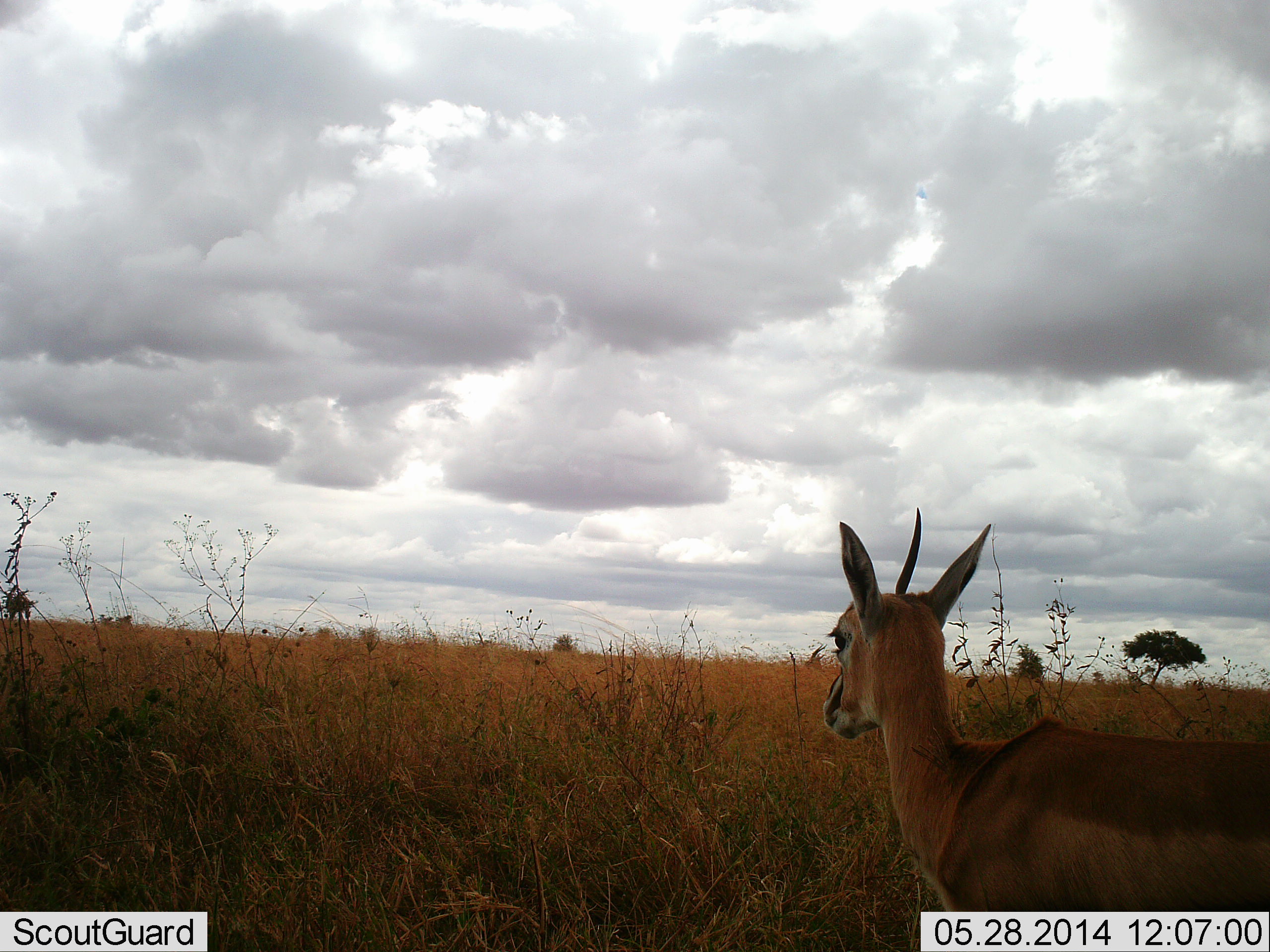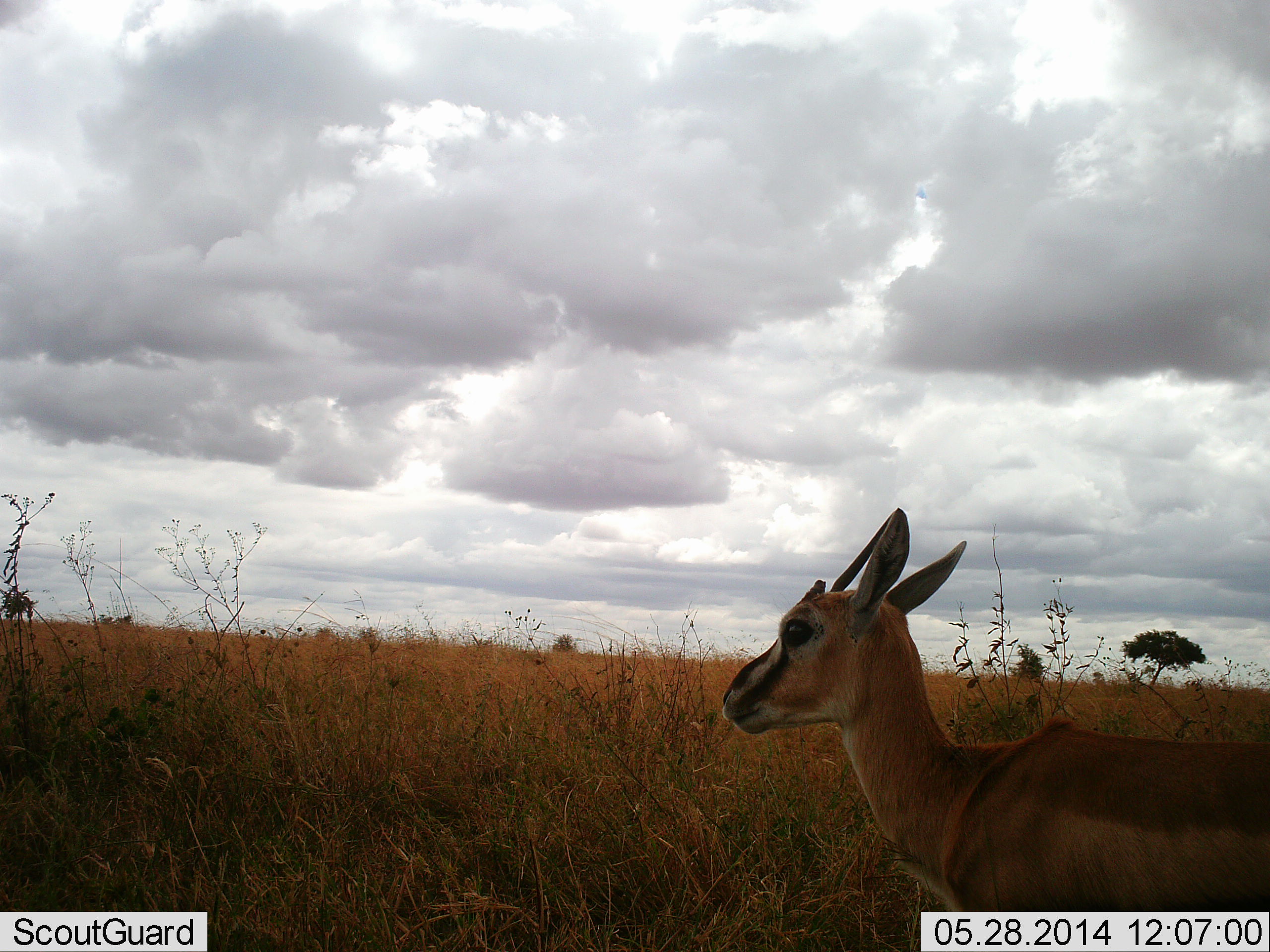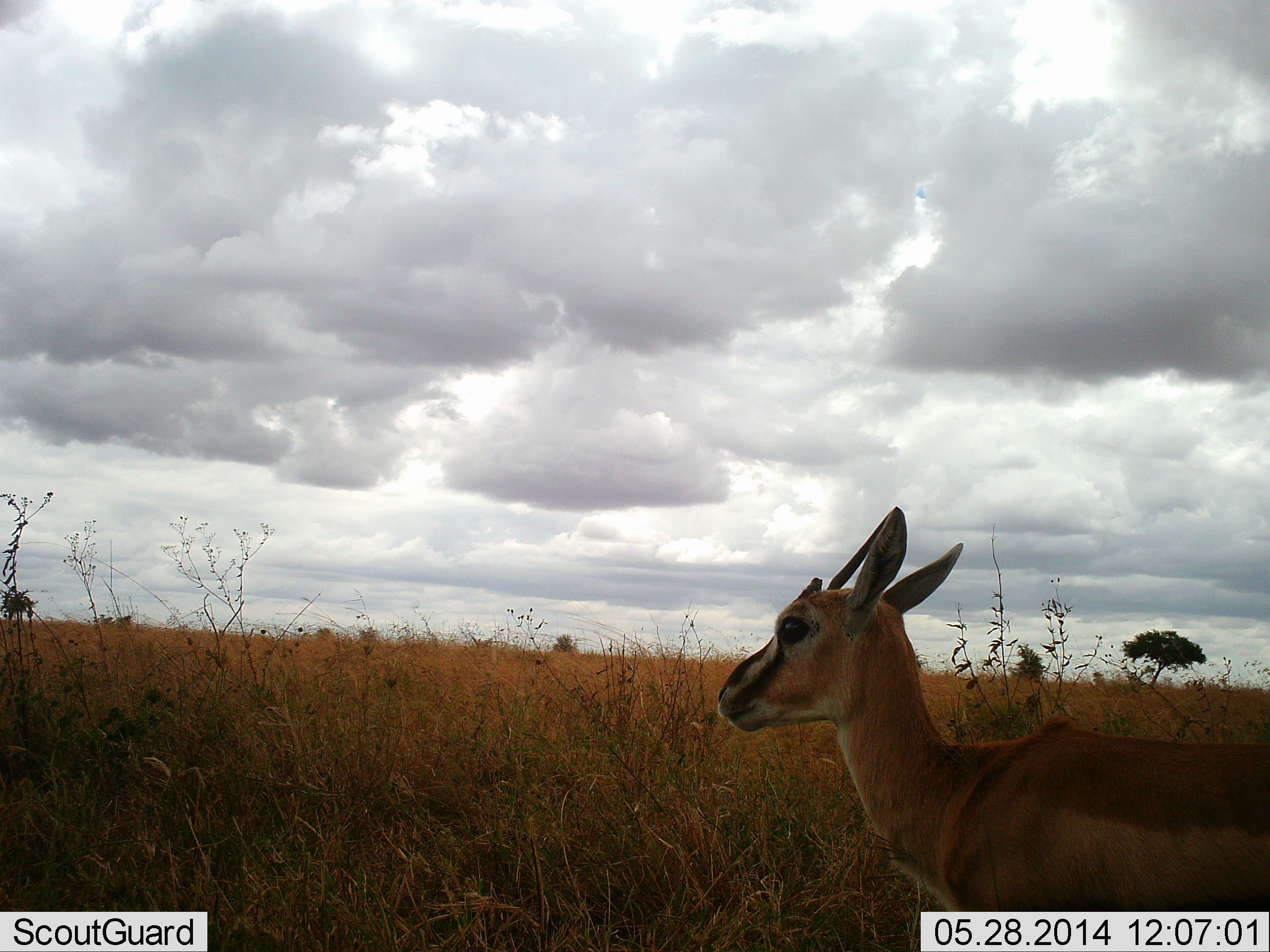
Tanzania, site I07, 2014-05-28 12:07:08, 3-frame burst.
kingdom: Animalia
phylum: Chordata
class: Mammalia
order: Artiodactyla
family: Bovidae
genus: Eudorcas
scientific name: Eudorcas thomsonii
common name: thomson's gazelle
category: gazellethomsons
Gazellethomsons (thomson's gazelle) (Eudorcas thomsonii), count 1. Behavior (volunteer vote fractions): standing 100%, resting 0%, moving 0%, interacting 0%. Young present (vote fraction): 0%. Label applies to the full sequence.